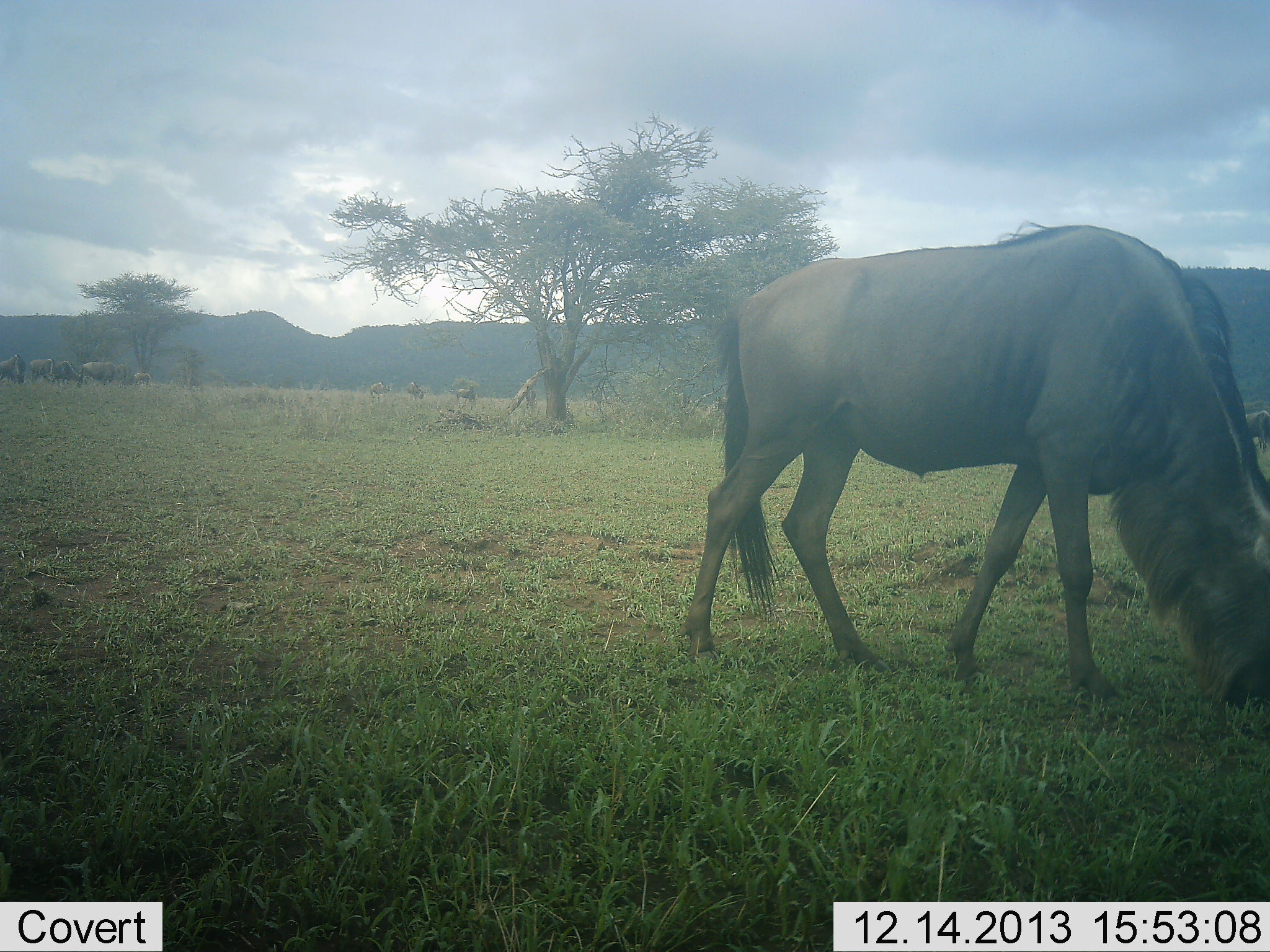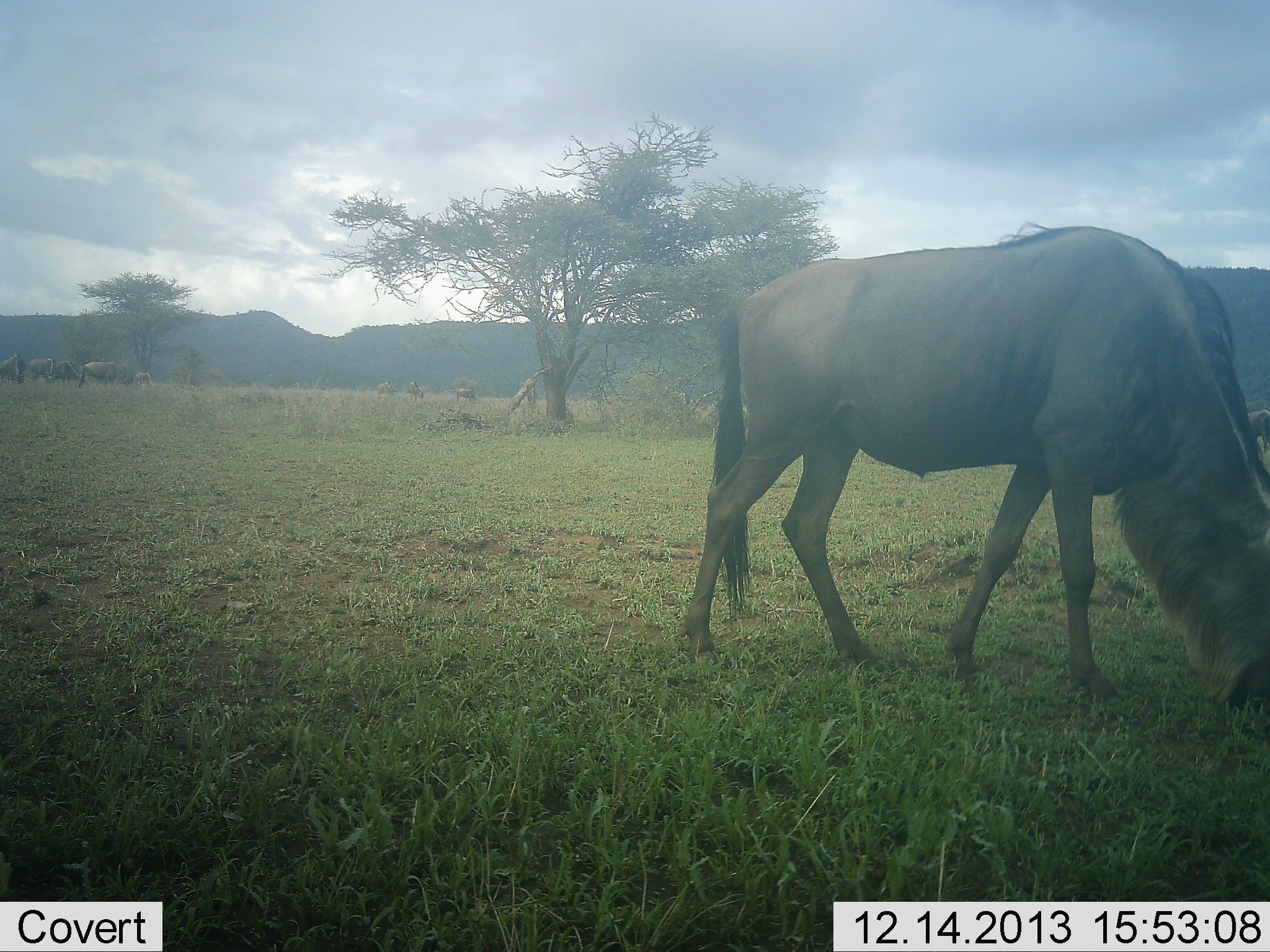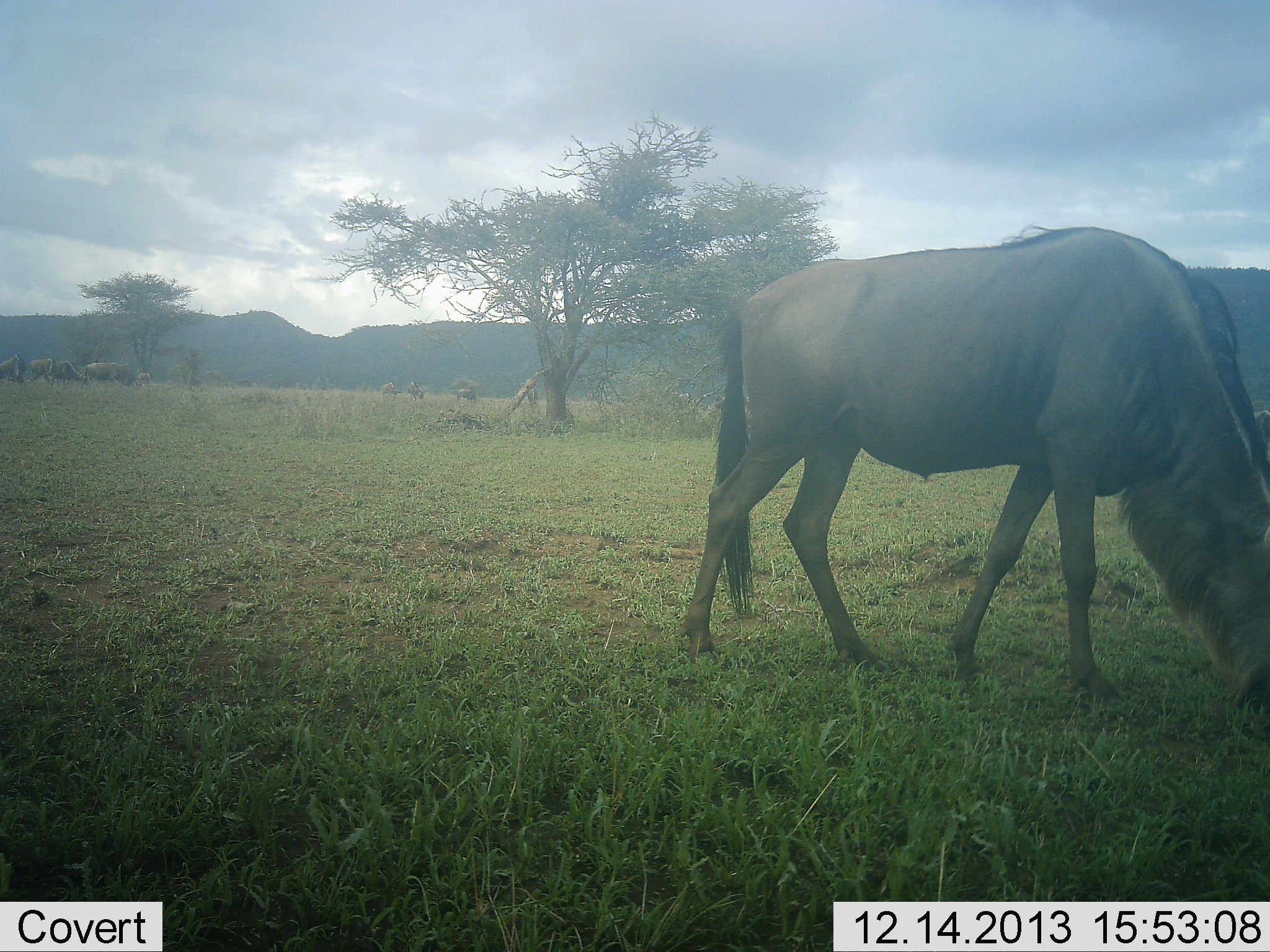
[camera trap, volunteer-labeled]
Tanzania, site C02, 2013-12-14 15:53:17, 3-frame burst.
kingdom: Animalia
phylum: Chordata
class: Mammalia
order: Artiodactyla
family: Bovidae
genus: Connochaetes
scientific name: Connochaetes taurinus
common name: blue wildebeest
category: wildebeest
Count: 1.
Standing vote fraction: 60%.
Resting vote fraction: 0%.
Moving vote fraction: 20%.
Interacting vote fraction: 0%.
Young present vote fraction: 0%.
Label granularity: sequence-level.